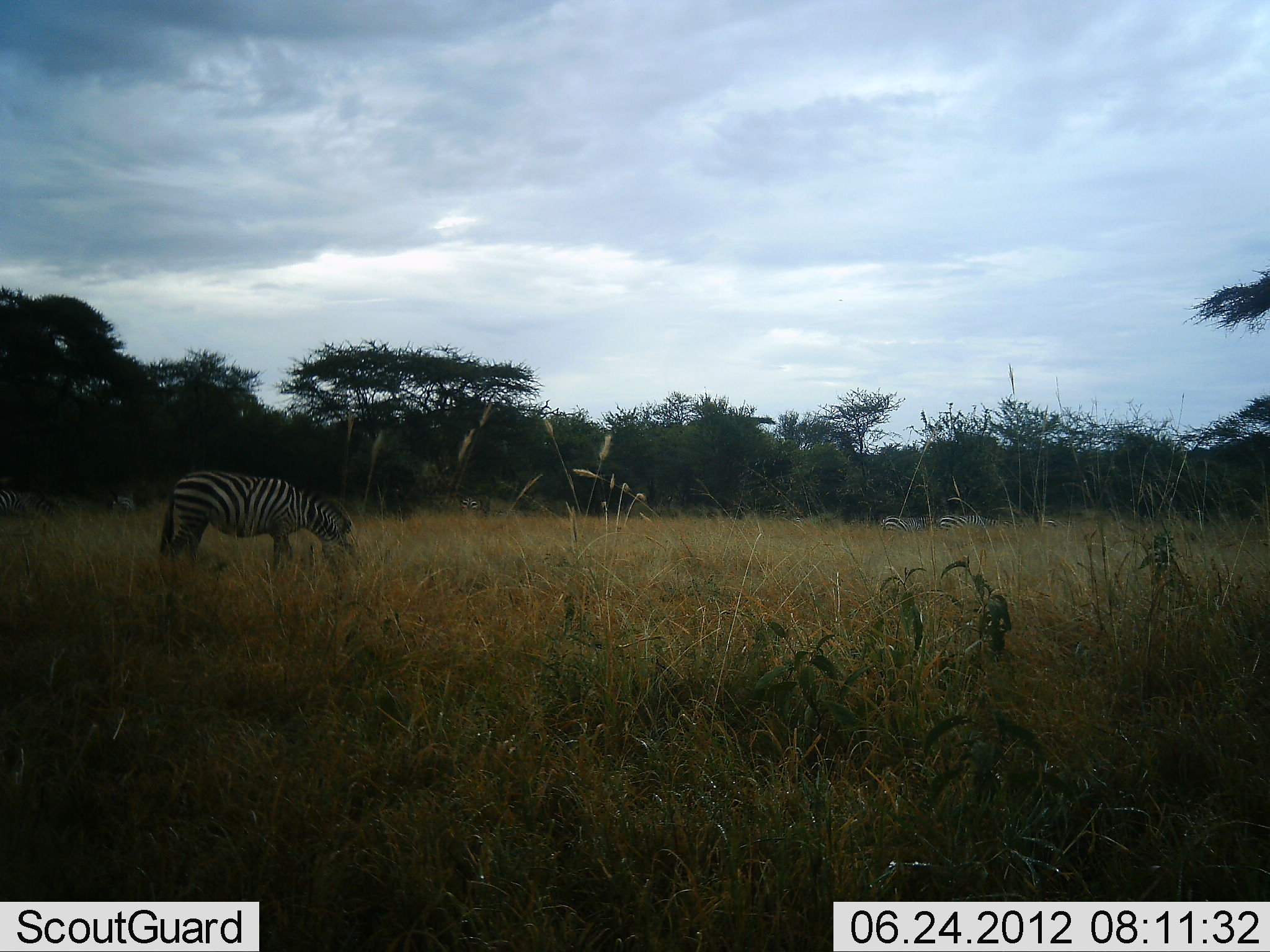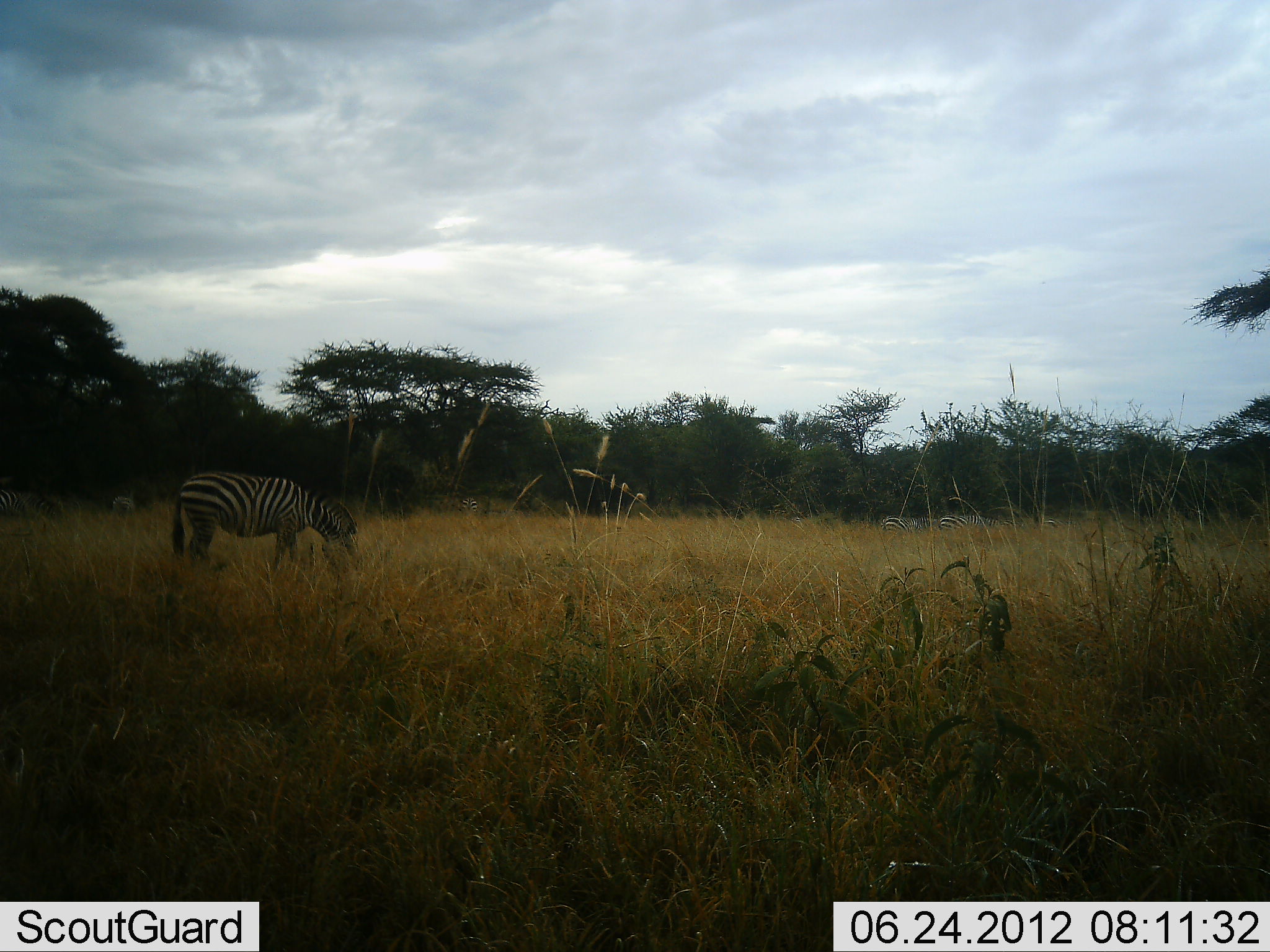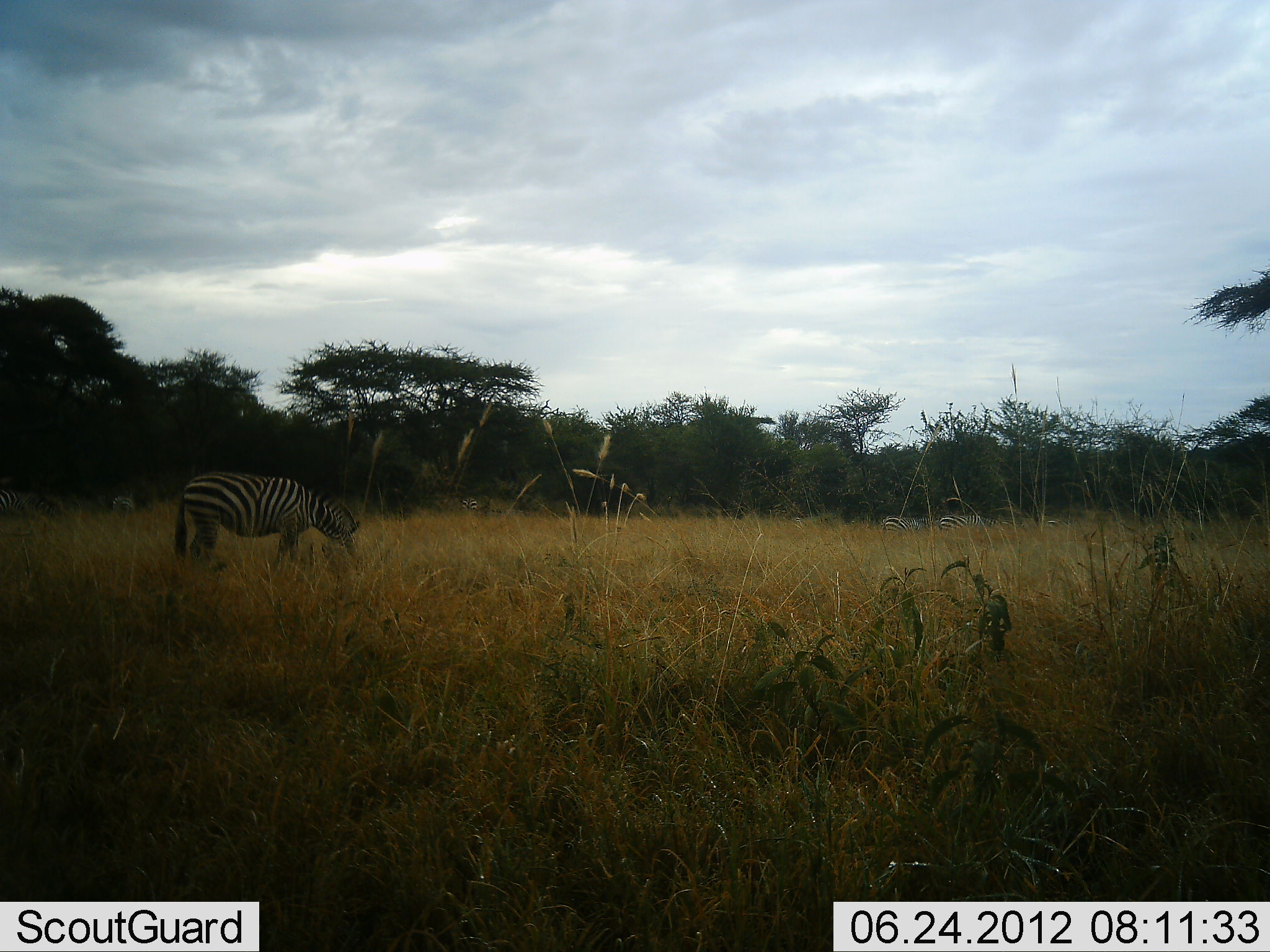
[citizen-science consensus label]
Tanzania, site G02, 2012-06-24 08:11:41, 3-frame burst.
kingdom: Animalia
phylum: Chordata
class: Mammalia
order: Perissodactyla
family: Equidae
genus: Equus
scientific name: Equus quagga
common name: plains zebra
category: zebra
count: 5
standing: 20%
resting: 0%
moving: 0%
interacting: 0%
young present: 0%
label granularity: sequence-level